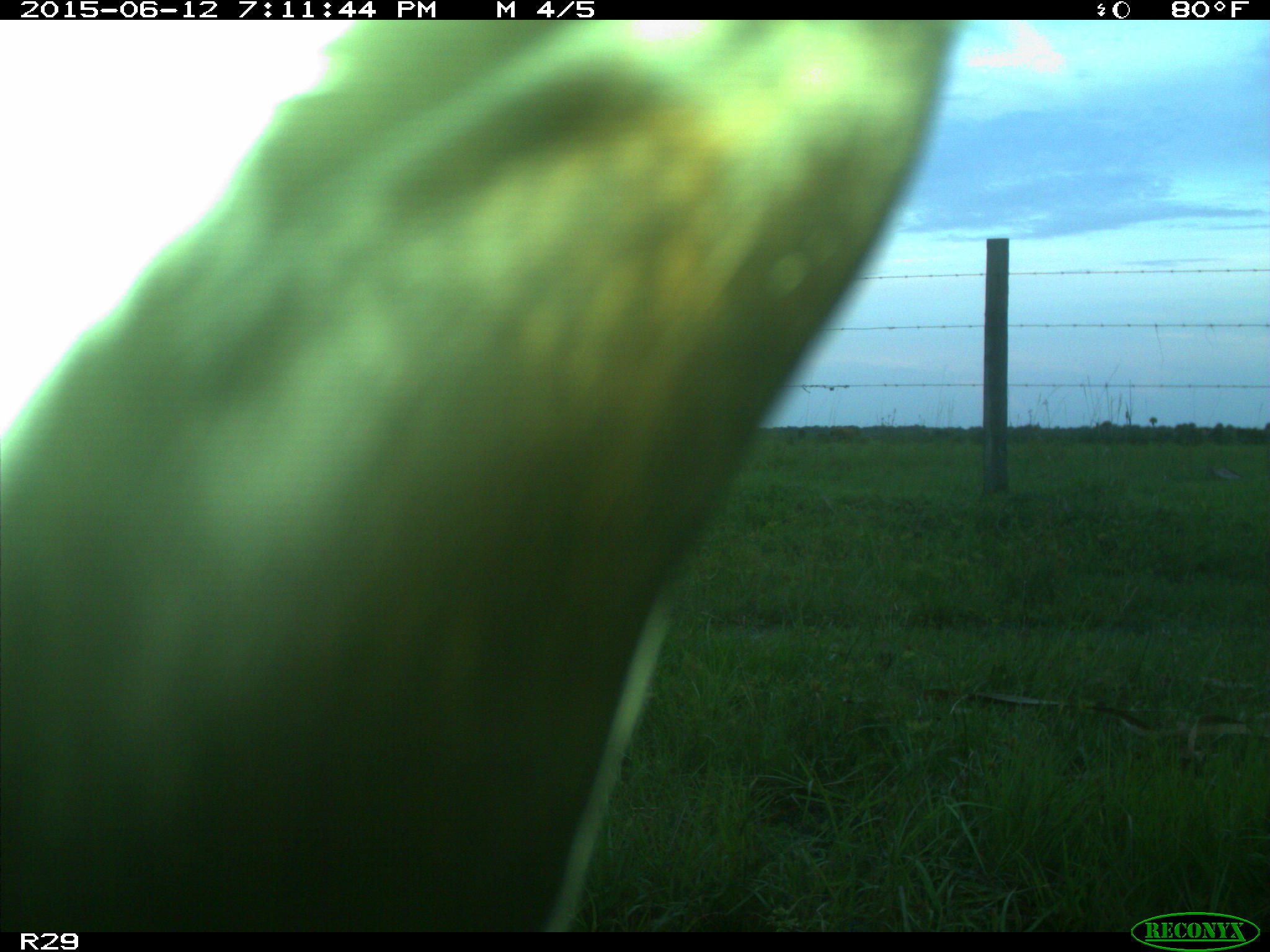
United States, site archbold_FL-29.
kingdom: Animalia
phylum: Chordata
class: Mammalia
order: Artiodactyla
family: Bovidae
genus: Bos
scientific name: Bos taurus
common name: domestic cow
Bos taurus (domestic cow).